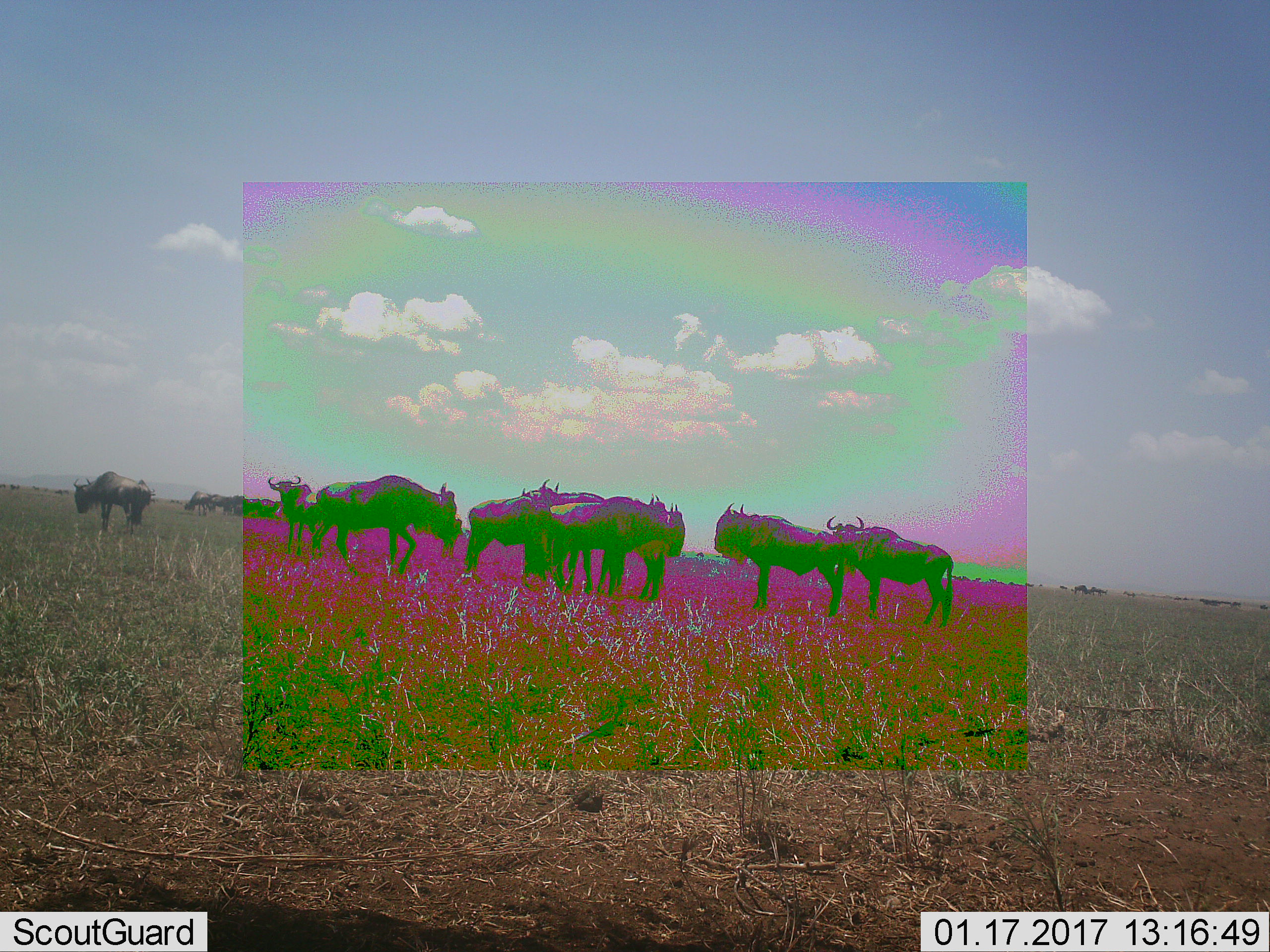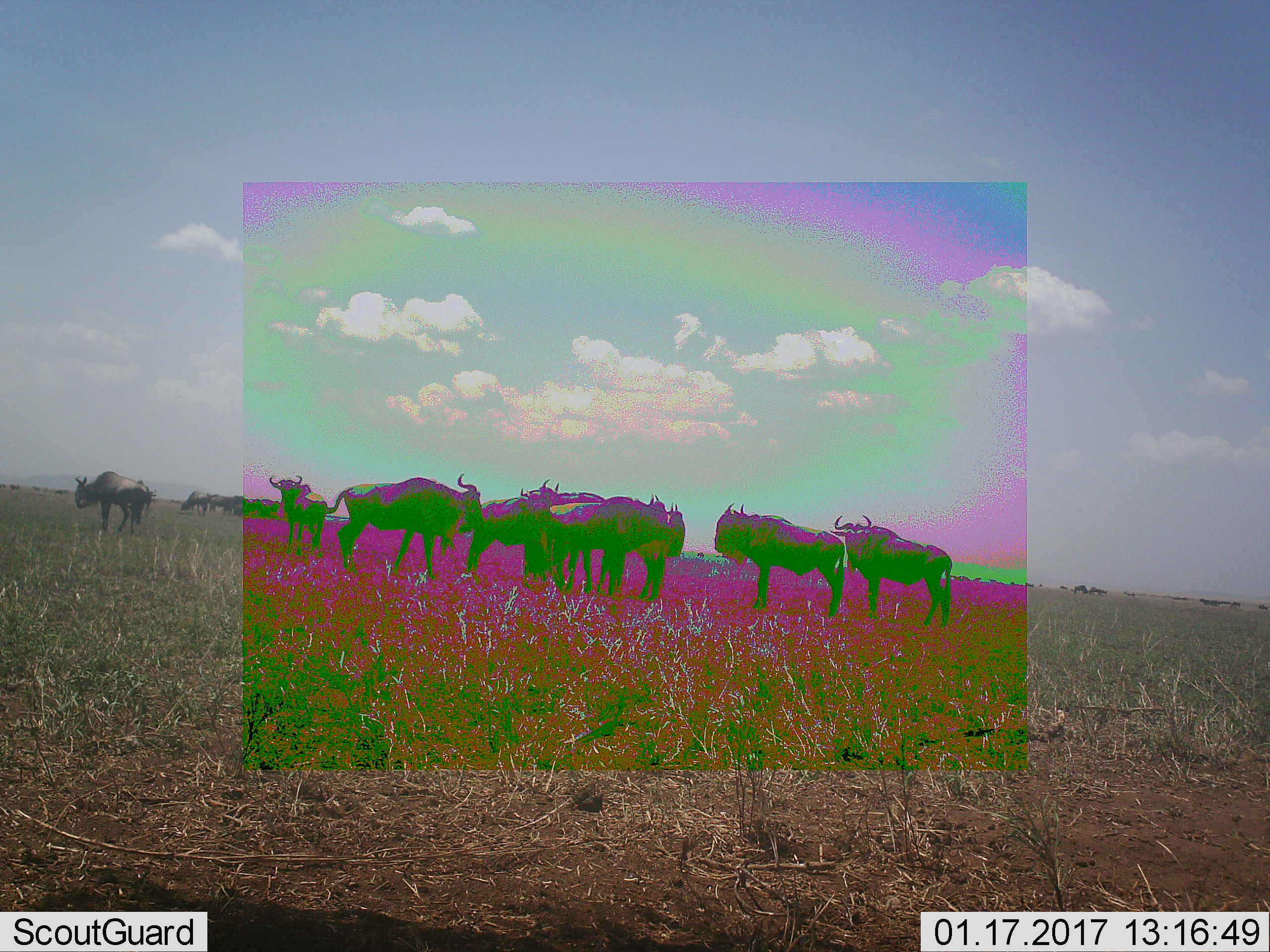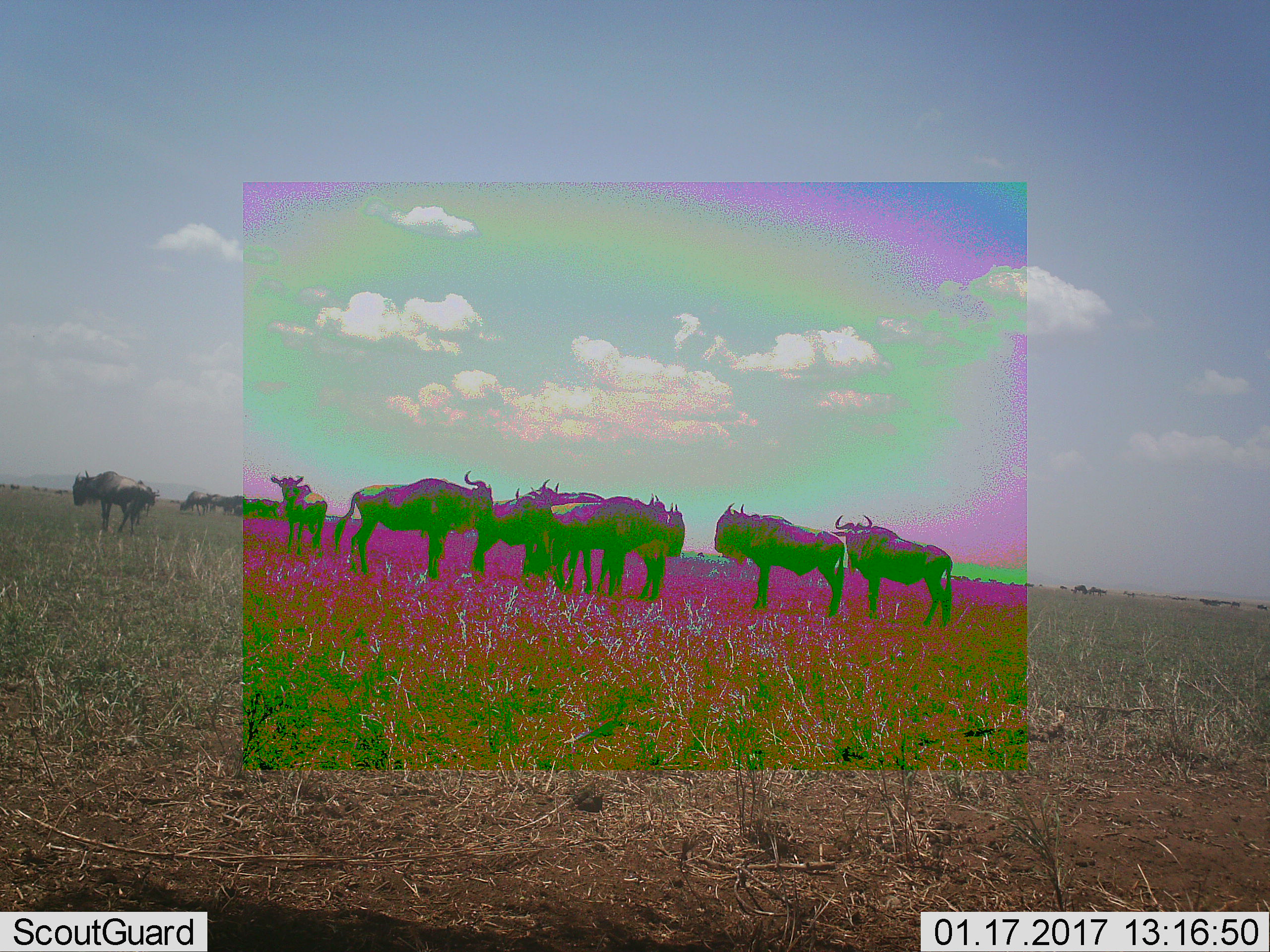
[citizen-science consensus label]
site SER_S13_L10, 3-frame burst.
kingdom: Animalia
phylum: Chordata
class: Mammalia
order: Artiodactyla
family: Bovidae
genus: Connochaetes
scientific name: Connochaetes taurinus taurinus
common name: blue wildebeest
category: wildebeestblue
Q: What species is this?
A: Wildebeestblue (blue wildebeest) (Connochaetes taurinus taurinus).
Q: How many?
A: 11-50.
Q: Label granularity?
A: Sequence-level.